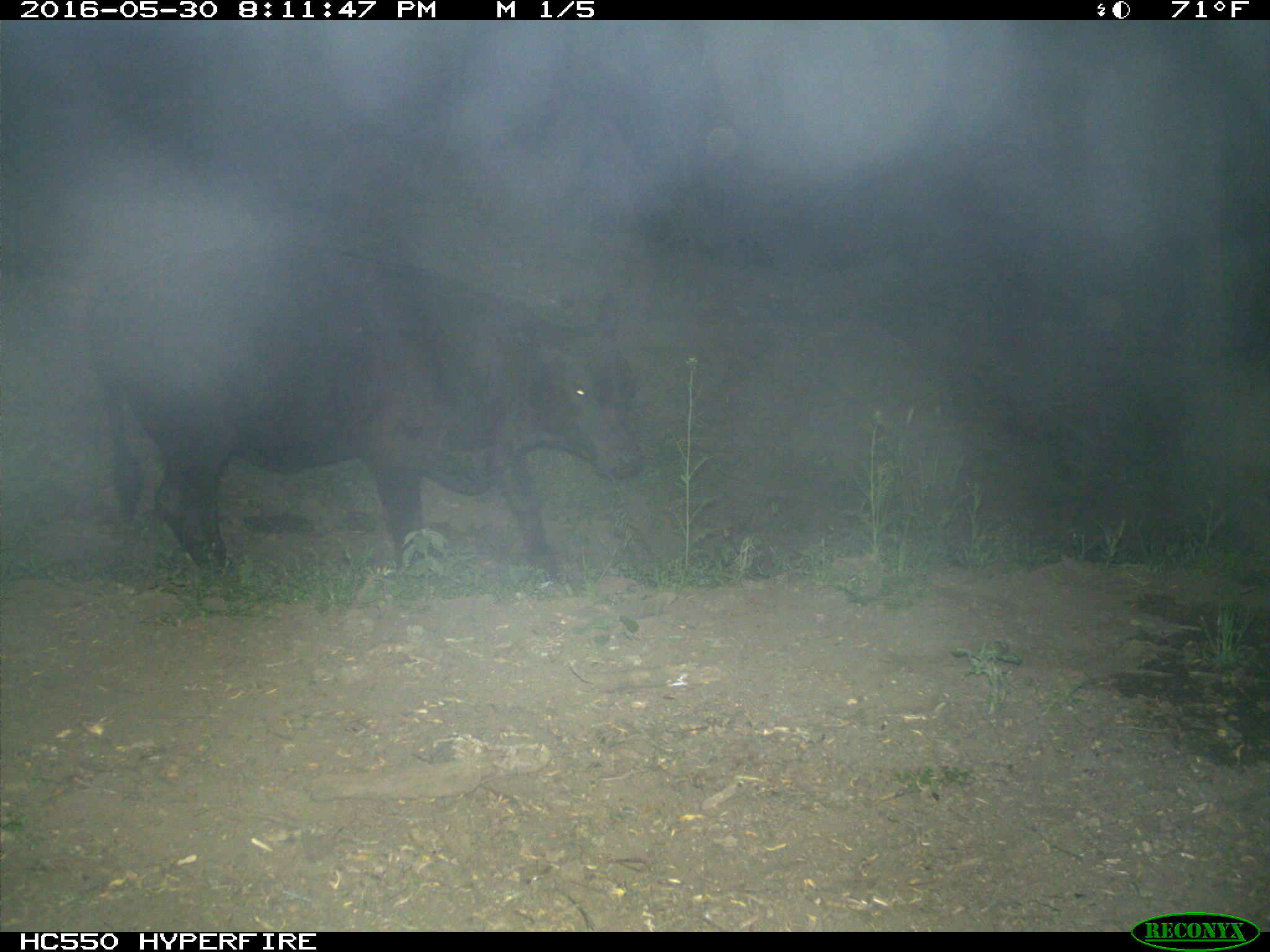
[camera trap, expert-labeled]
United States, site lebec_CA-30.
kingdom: Animalia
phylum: Chordata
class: Mammalia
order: Artiodactyla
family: Bovidae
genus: Bos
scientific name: Bos taurus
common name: domestic cow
Bos taurus (domestic cow).